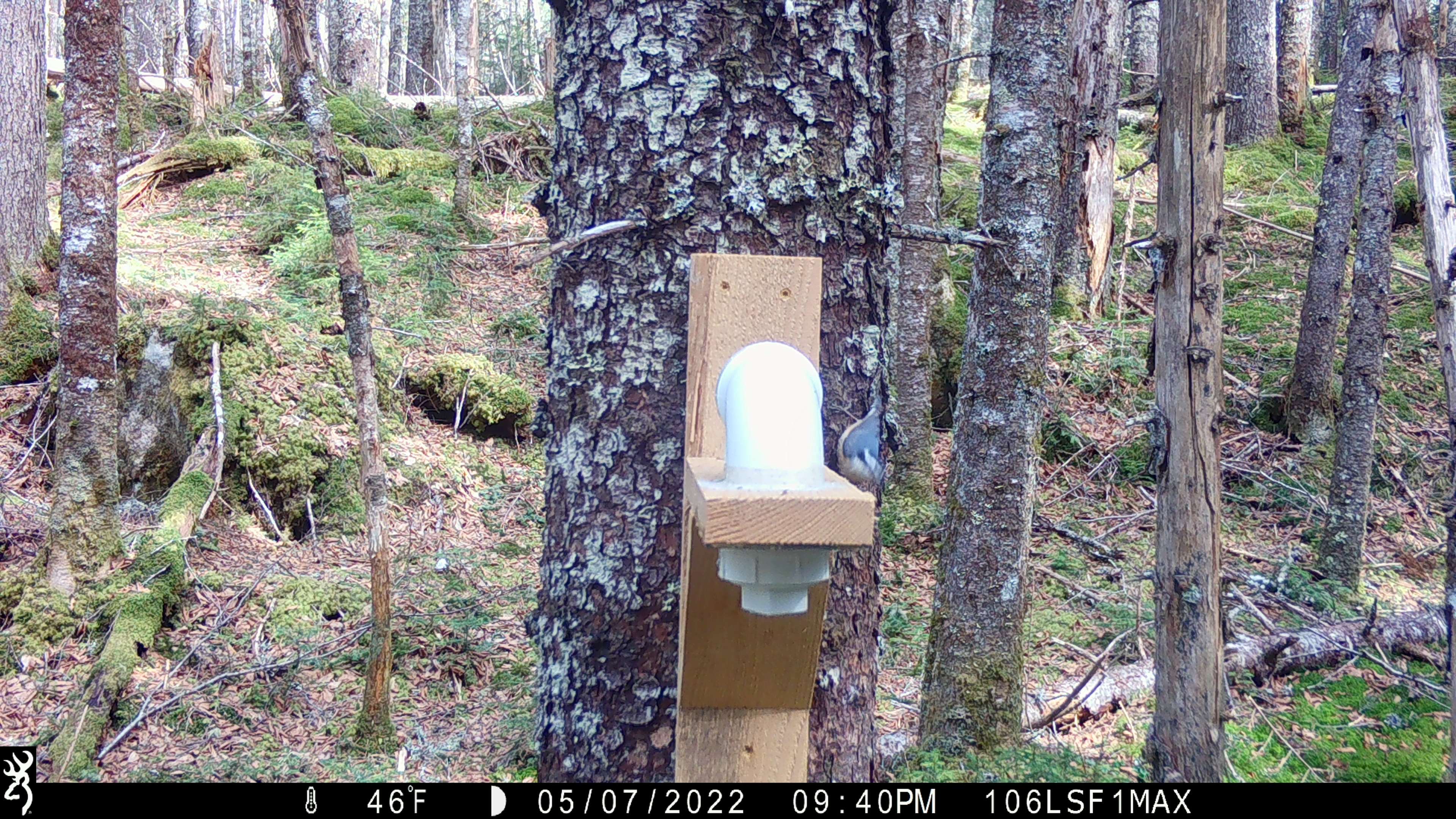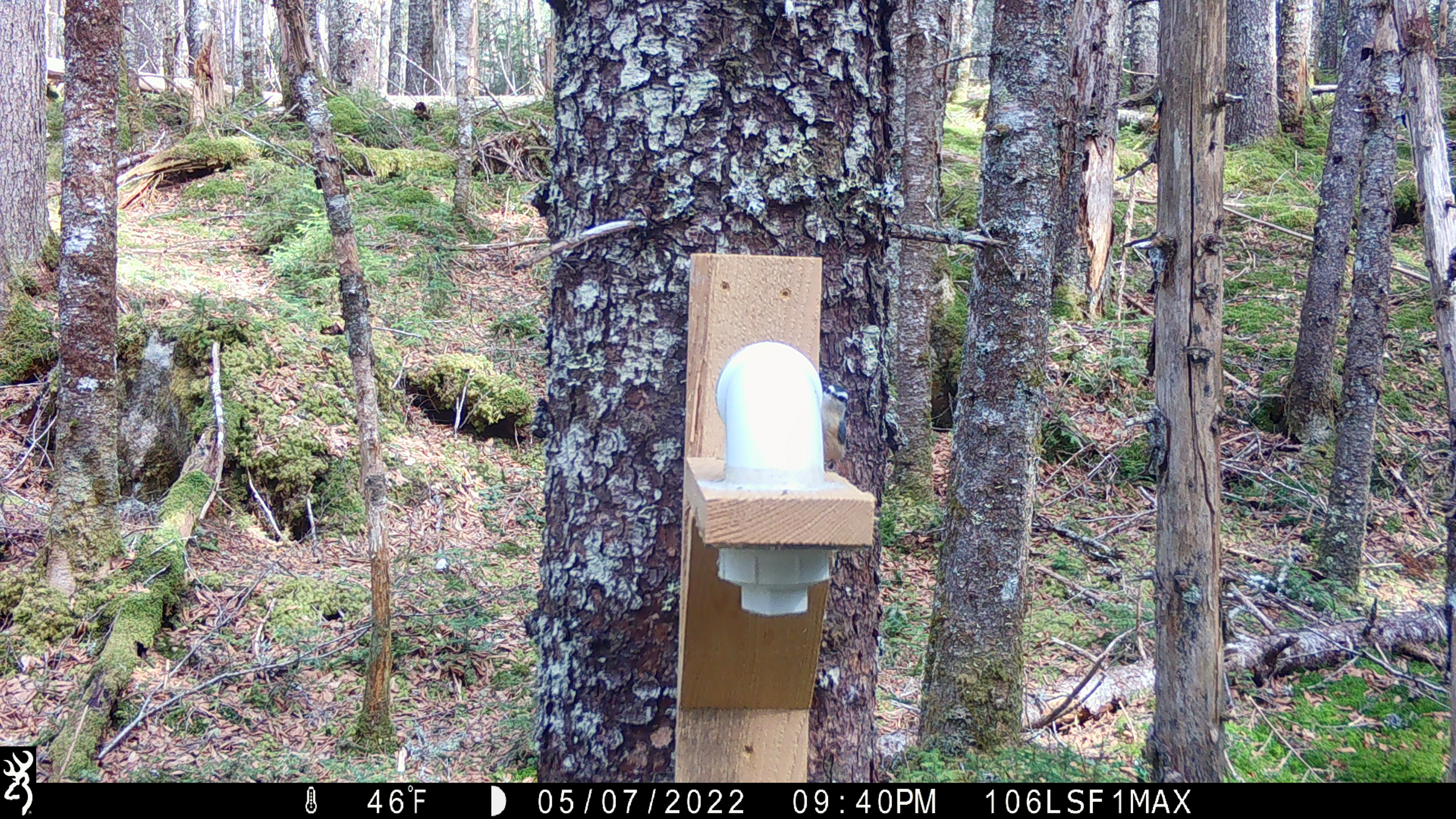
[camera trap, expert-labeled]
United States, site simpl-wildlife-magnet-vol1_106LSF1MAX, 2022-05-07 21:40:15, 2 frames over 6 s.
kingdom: Animalia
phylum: Chordata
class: Aves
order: Passeriformes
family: Sittidae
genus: Sitta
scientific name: Sitta canadensis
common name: red-breasted nuthatch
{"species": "red-breasted nuthatch (Sitta canadensis)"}